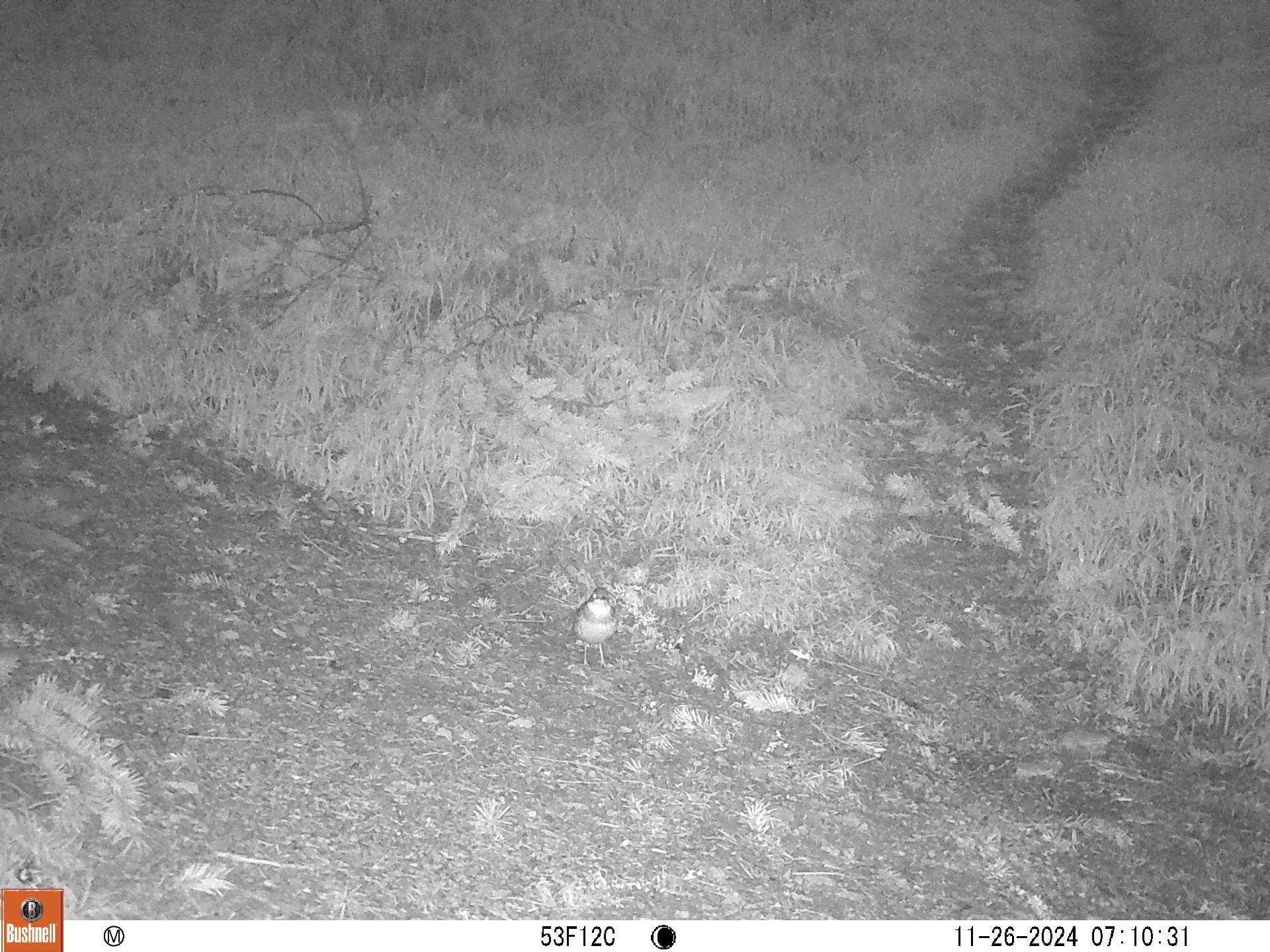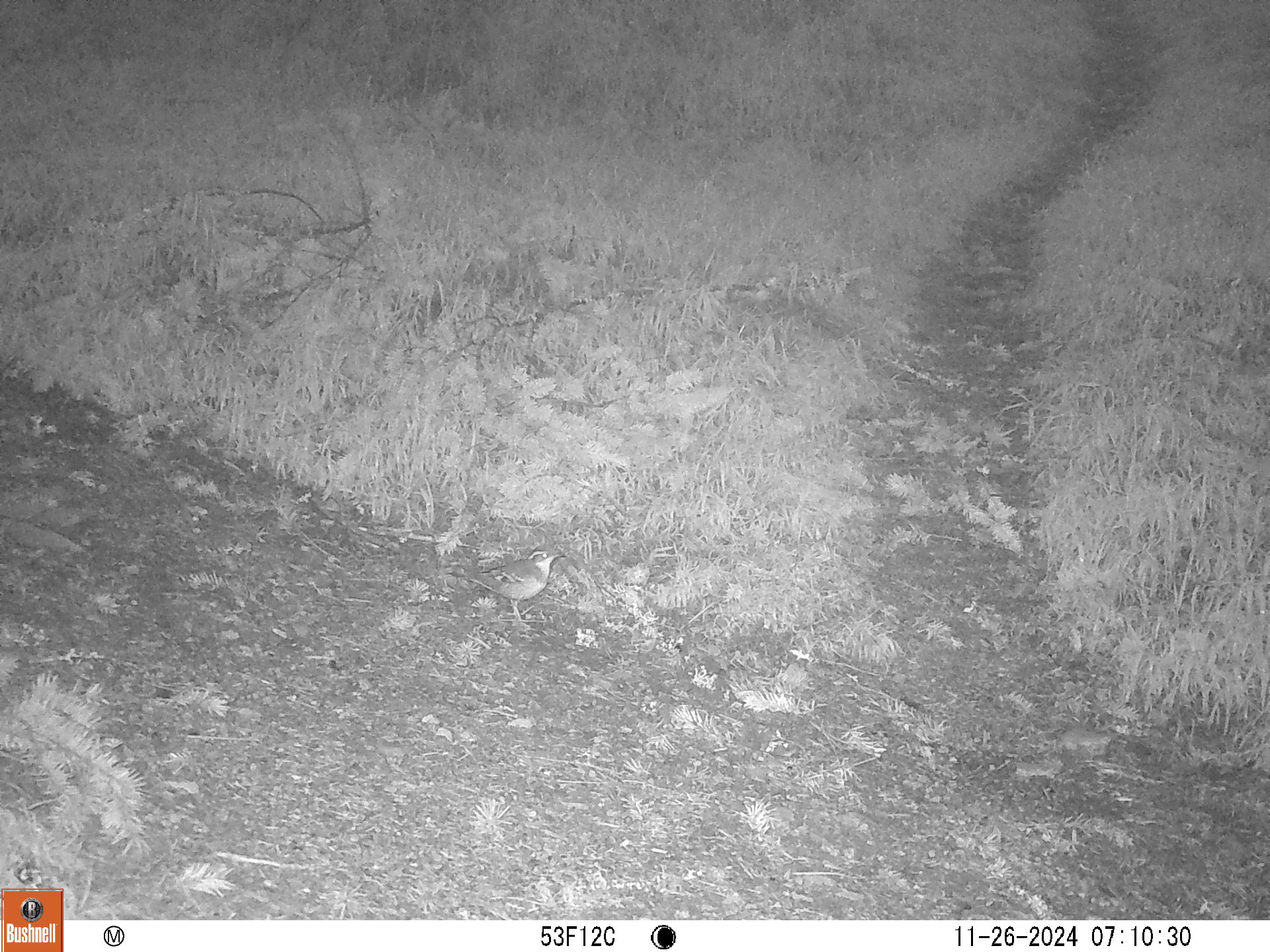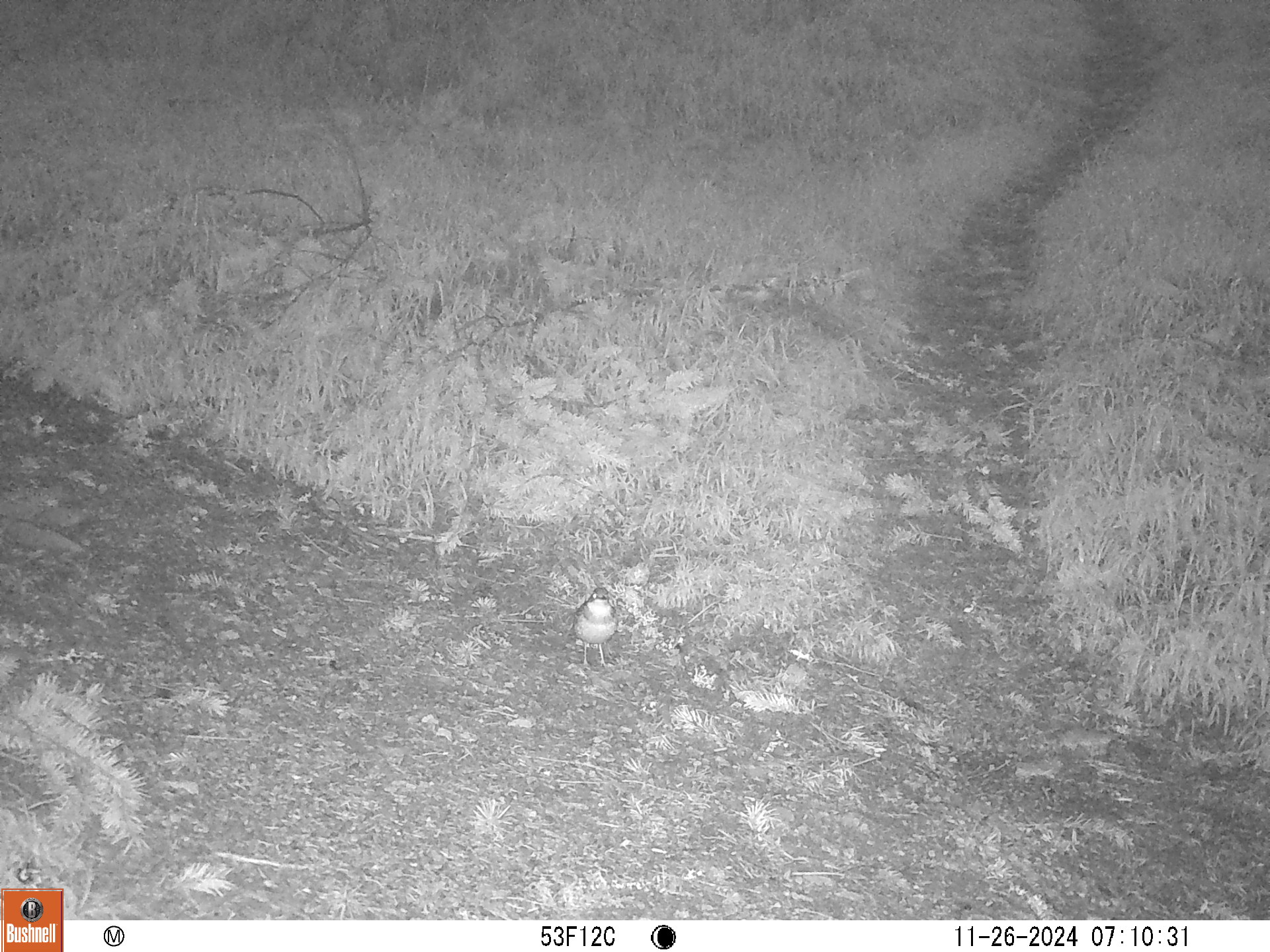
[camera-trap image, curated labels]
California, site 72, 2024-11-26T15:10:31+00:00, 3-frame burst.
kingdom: Animalia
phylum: Chordata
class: Aves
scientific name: Aves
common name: bird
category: unknown bird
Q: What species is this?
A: Unknown bird (bird) (Aves).